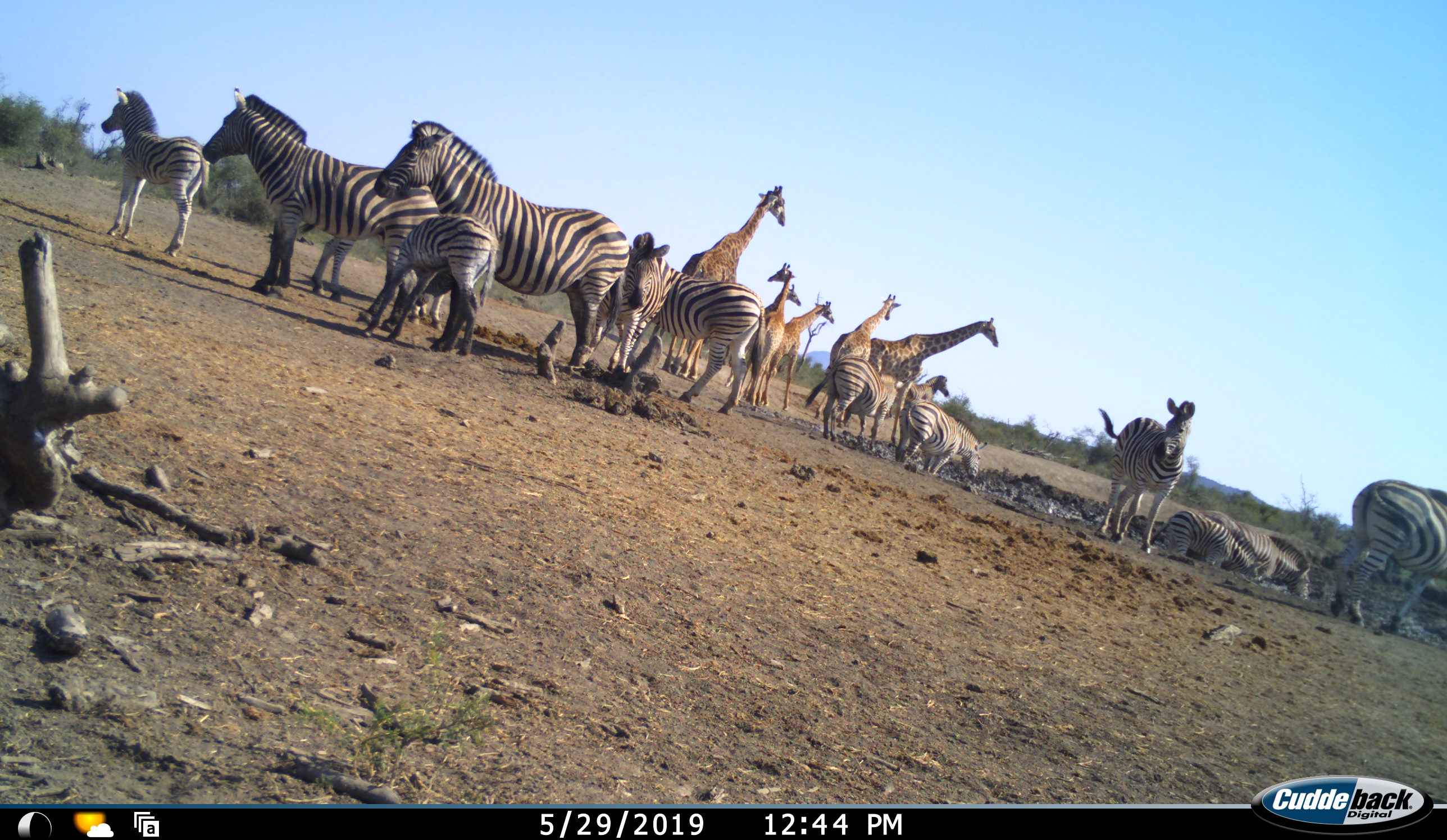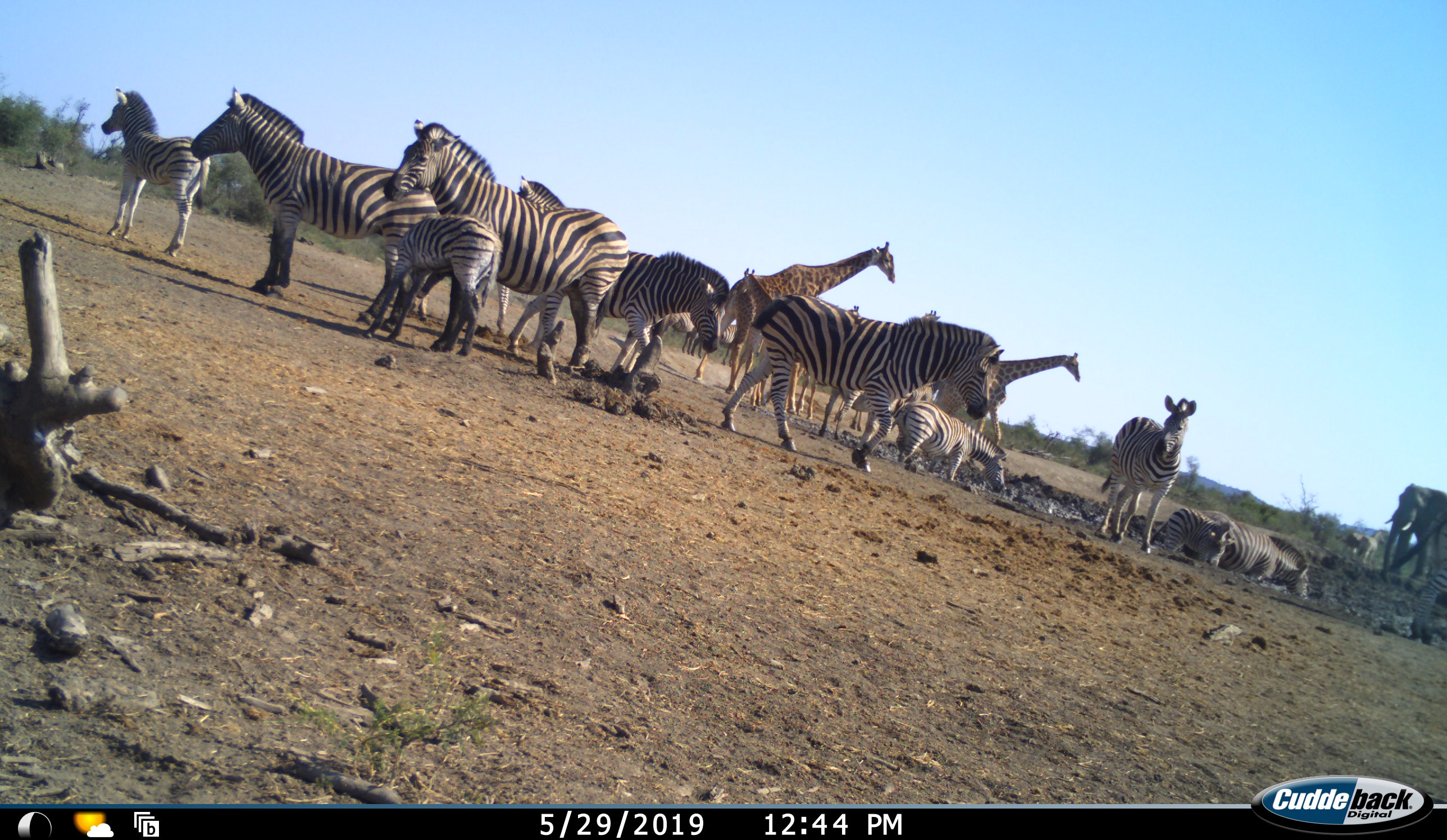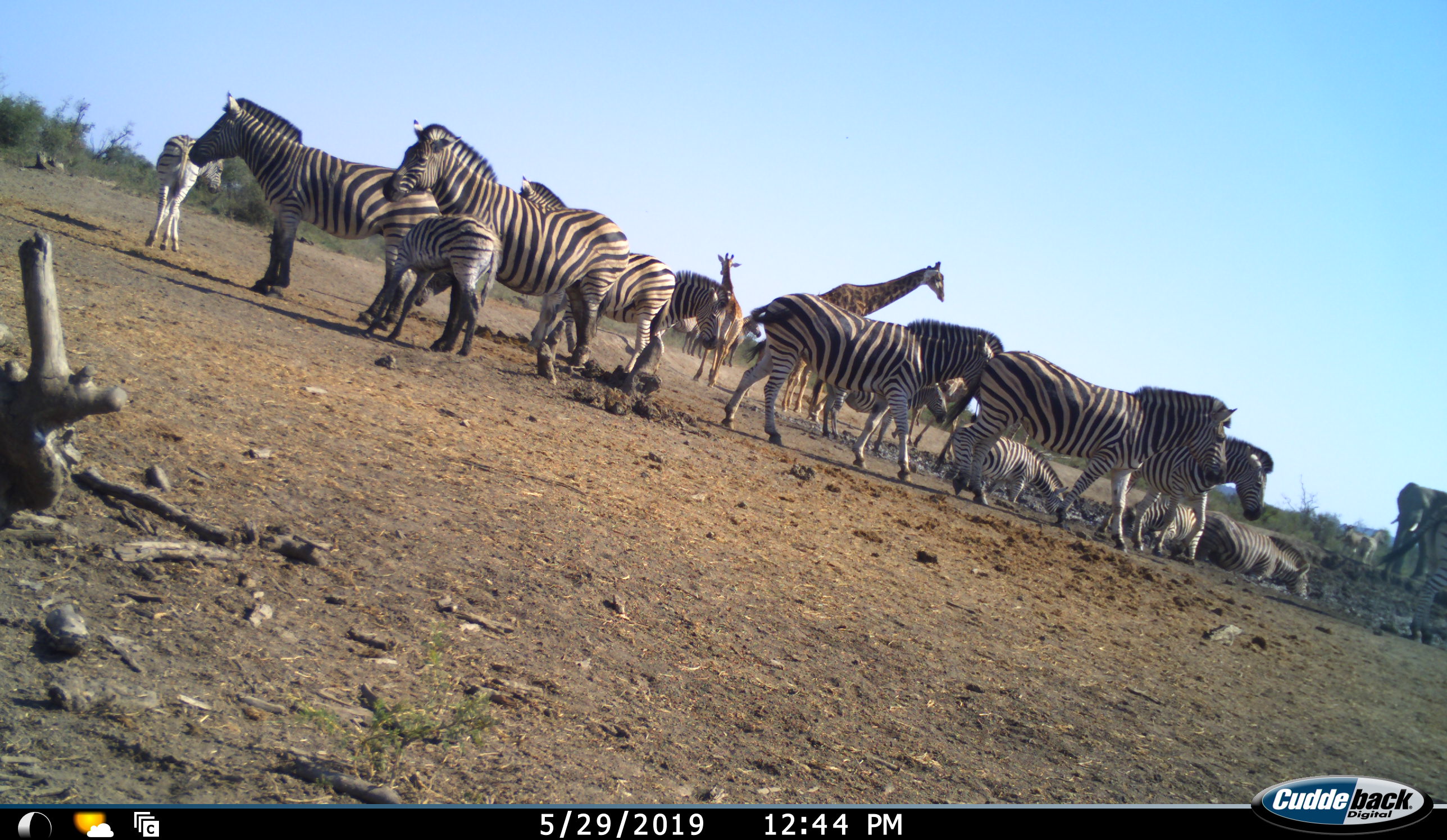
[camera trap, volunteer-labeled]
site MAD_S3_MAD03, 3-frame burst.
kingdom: Animalia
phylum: Chordata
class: Mammalia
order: Artiodactyla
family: Giraffidae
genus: Giraffa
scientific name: Giraffa camelopardalis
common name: giraffe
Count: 6.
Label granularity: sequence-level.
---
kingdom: Animalia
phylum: Chordata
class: Mammalia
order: Perissodactyla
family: Equidae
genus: Equus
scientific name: Equus quagga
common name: plains zebra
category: zebraplains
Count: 11-50.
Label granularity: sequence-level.